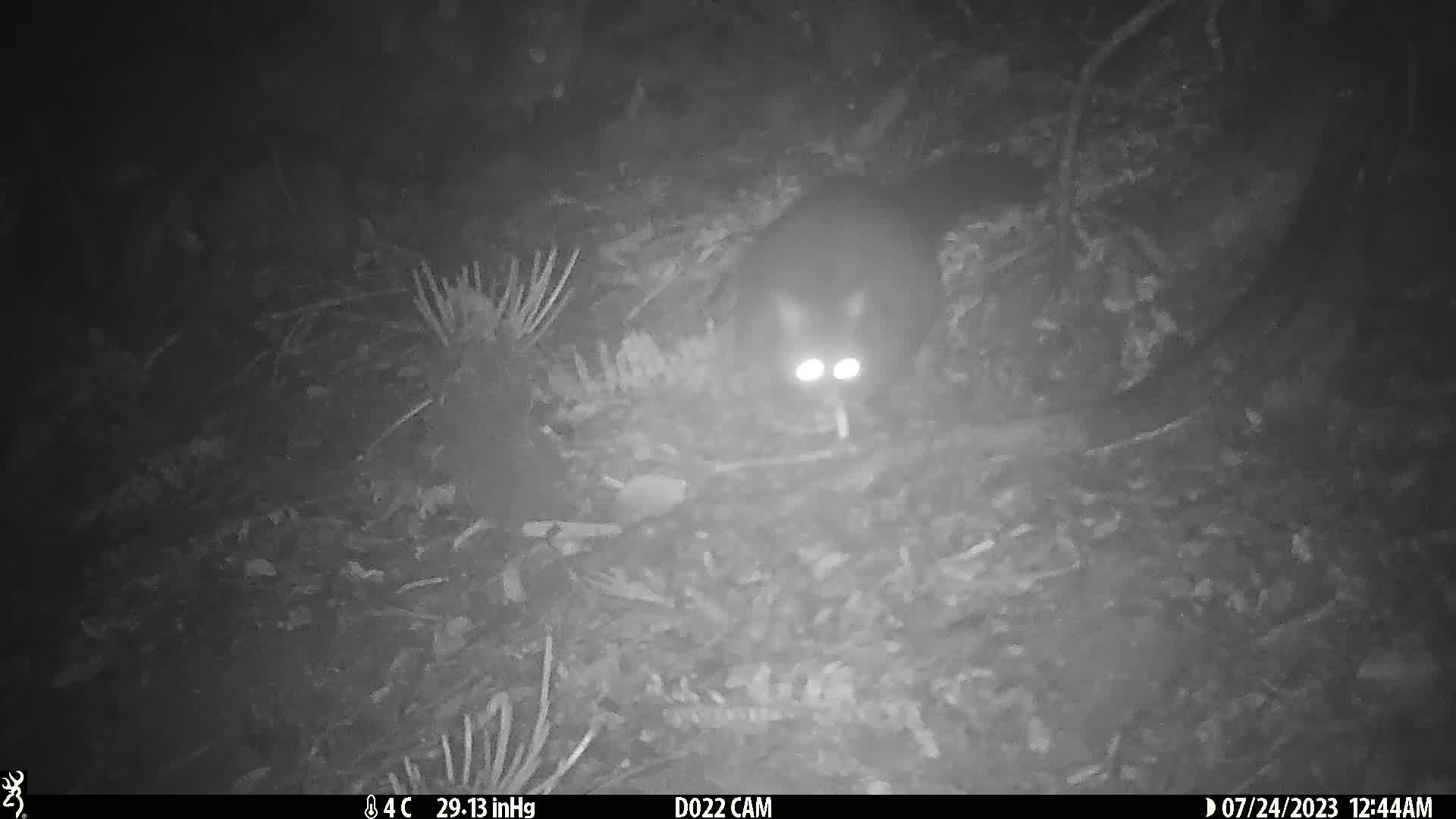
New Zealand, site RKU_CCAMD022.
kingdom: Animalia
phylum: Chordata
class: Mammalia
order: Diprotodontia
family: Phalangeridae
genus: Trichosurus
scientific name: Trichosurus vulpecula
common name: common brushtail possum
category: possum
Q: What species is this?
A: Possum (common brushtail possum) (Trichosurus vulpecula).